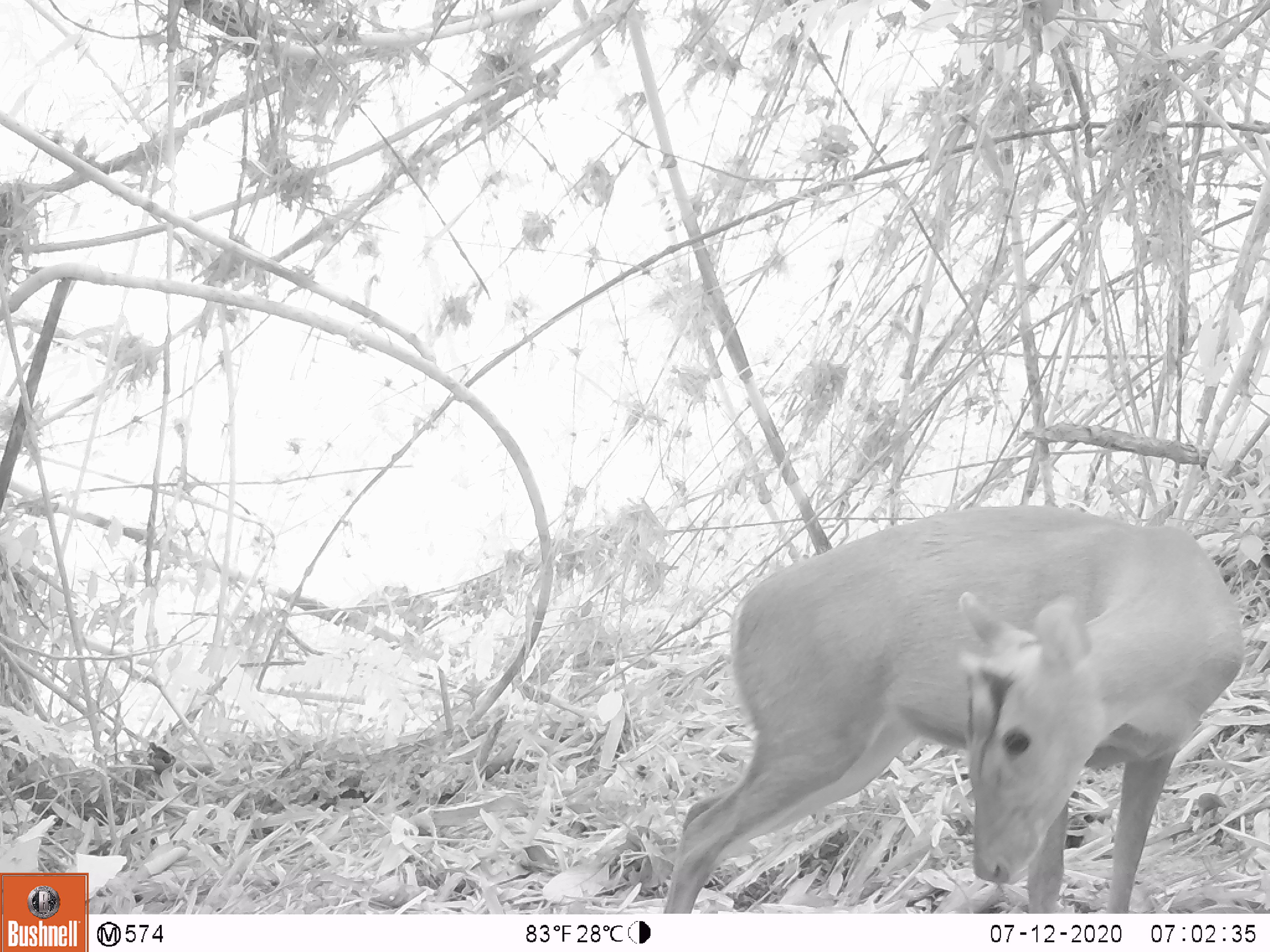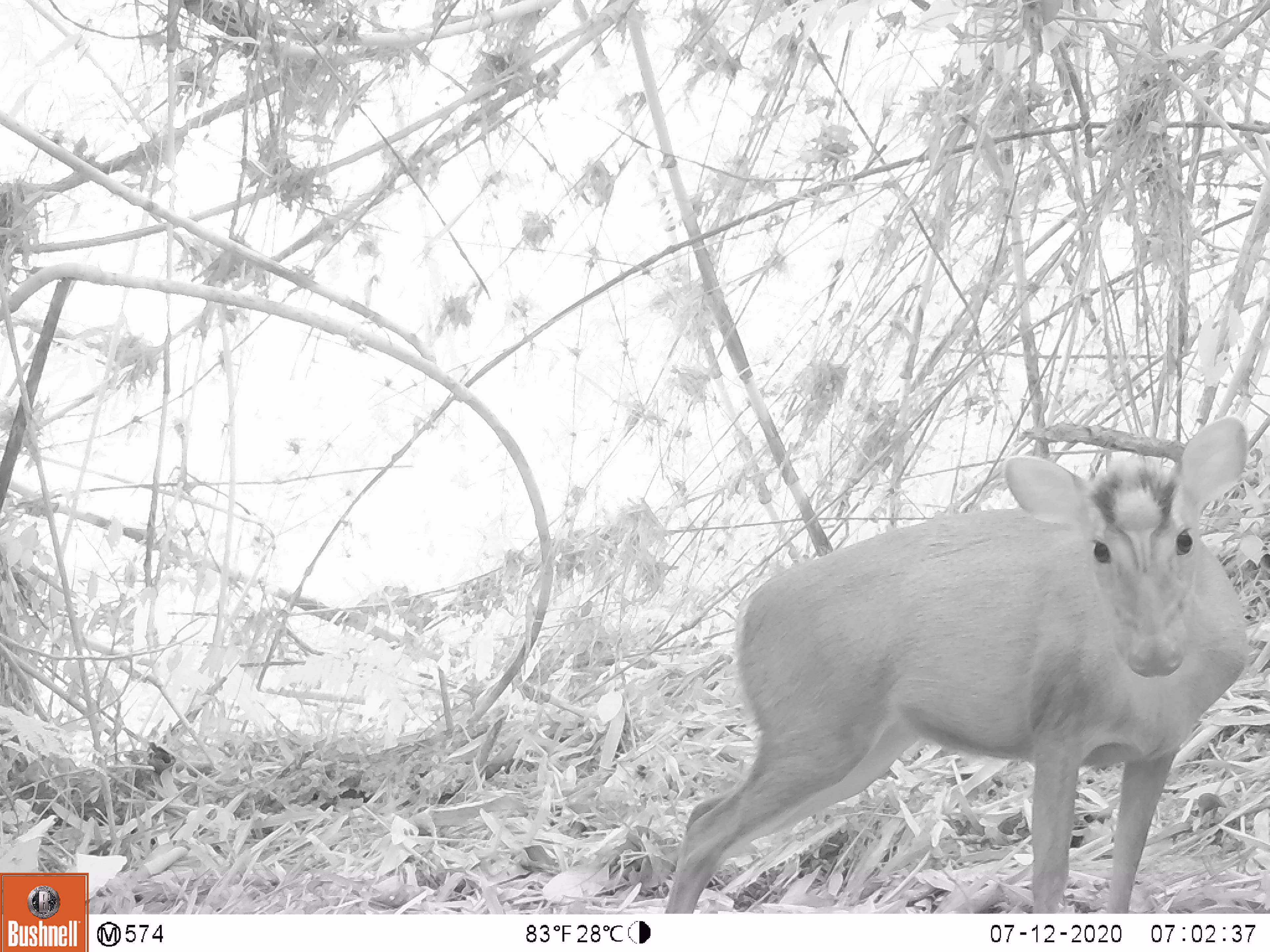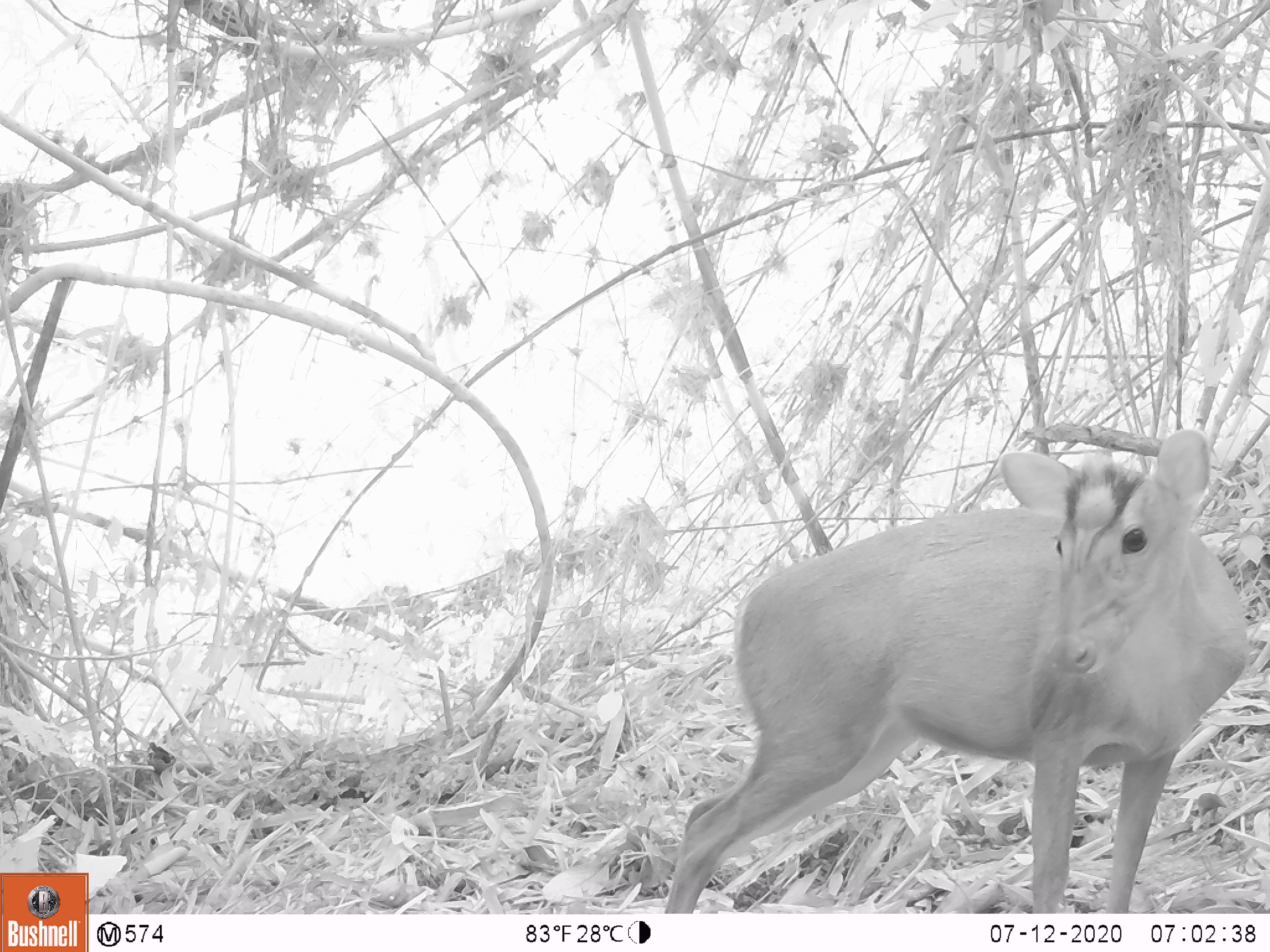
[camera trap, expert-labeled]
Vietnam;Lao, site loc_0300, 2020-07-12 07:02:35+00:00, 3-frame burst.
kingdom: Animalia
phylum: Chordata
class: Mammalia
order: Artiodactyla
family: Cervidae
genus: Muntiacus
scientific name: Muntiacus rooseveltorum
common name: roosevelt's muntjac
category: roosevelts muntjac group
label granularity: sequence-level